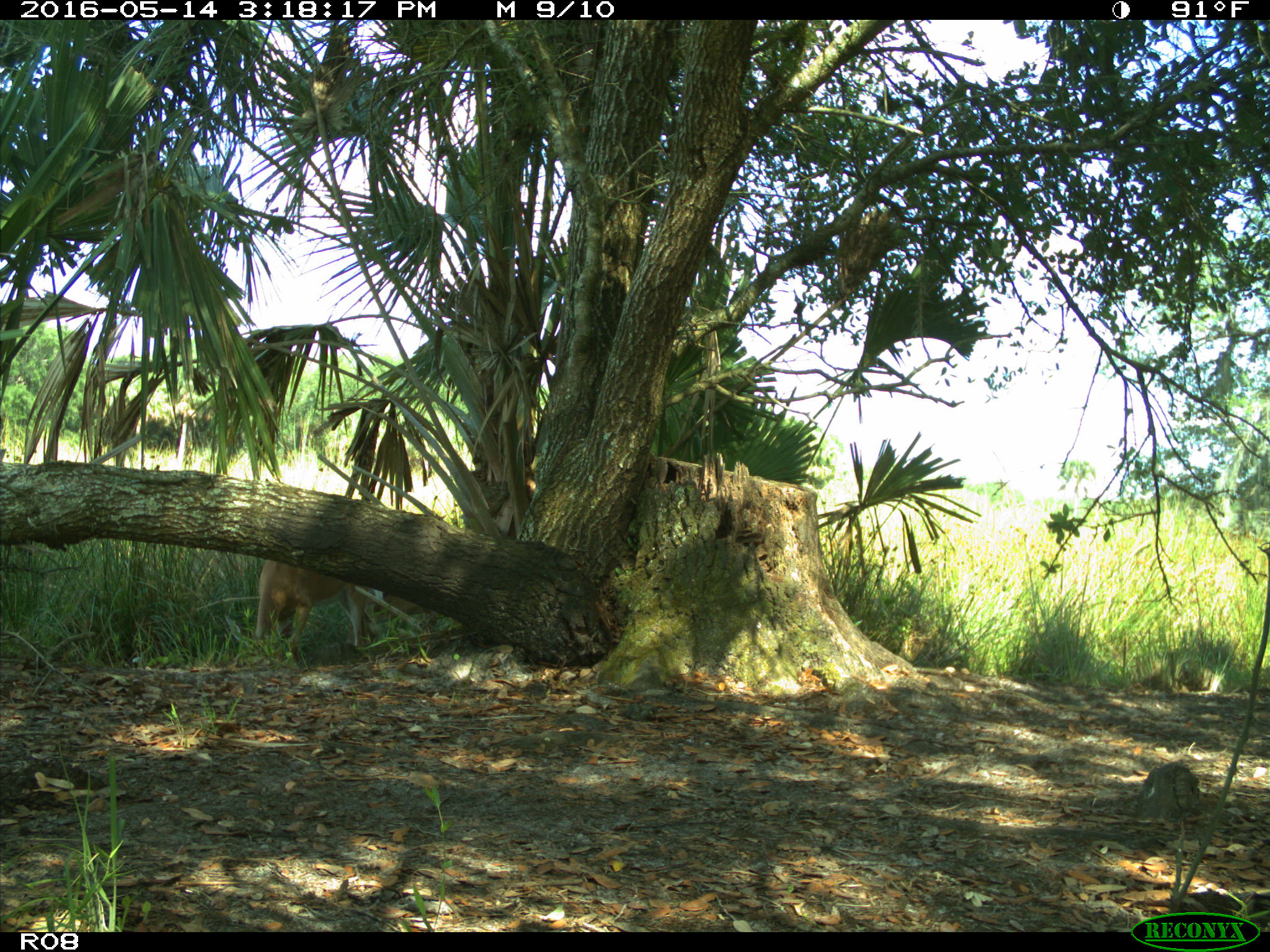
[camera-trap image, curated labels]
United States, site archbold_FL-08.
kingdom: Animalia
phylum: Chordata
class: Mammalia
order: Artiodactyla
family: Cervidae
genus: Odocoileus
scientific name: Odocoileus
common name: deer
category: unidentified deer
Unidentified deer (deer) (Odocoileus).